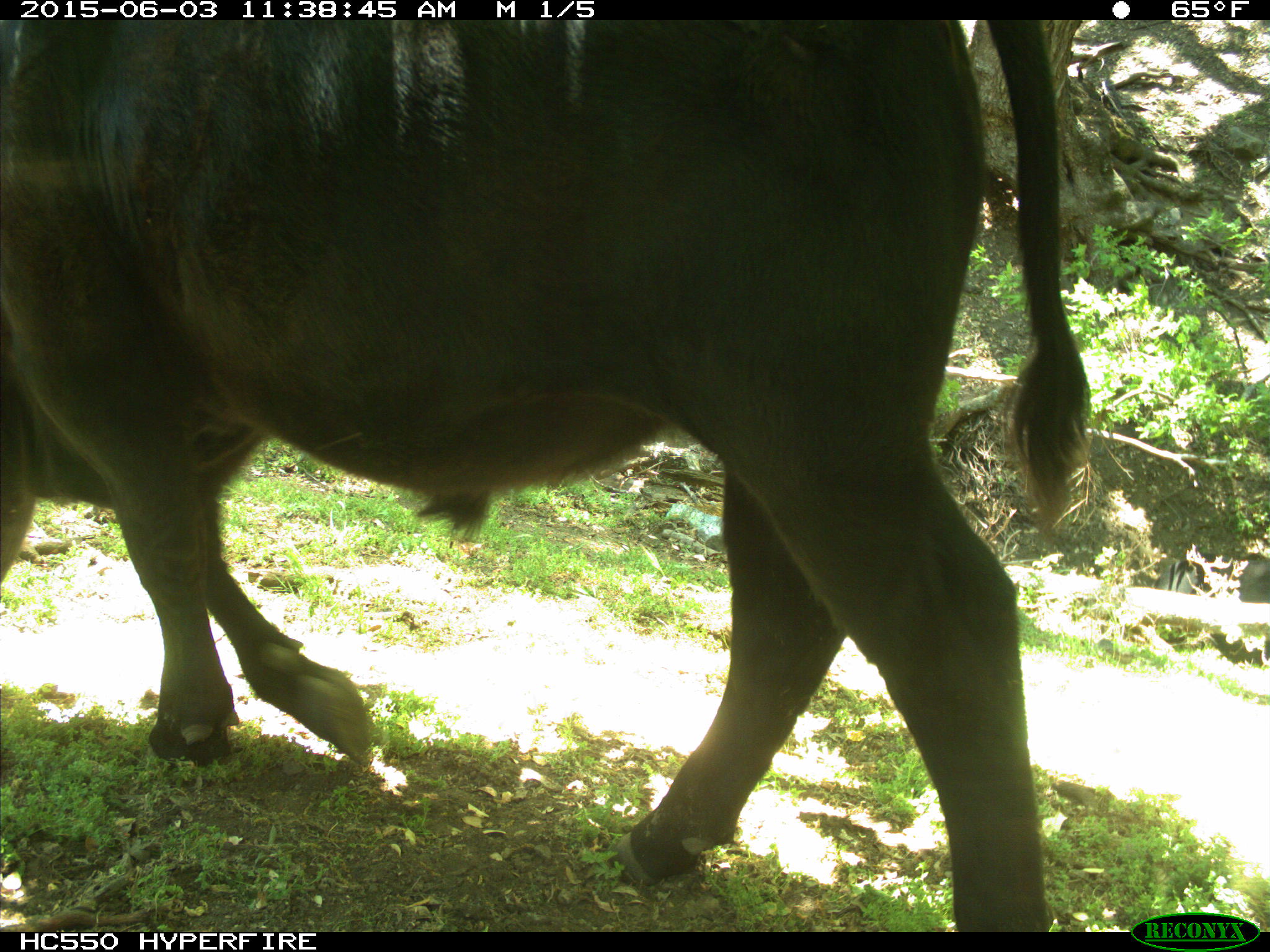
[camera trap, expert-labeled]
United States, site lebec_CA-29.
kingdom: Animalia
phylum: Chordata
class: Mammalia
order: Artiodactyla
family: Bovidae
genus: Bos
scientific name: Bos taurus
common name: domestic cow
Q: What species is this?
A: Bos taurus (domestic cow).